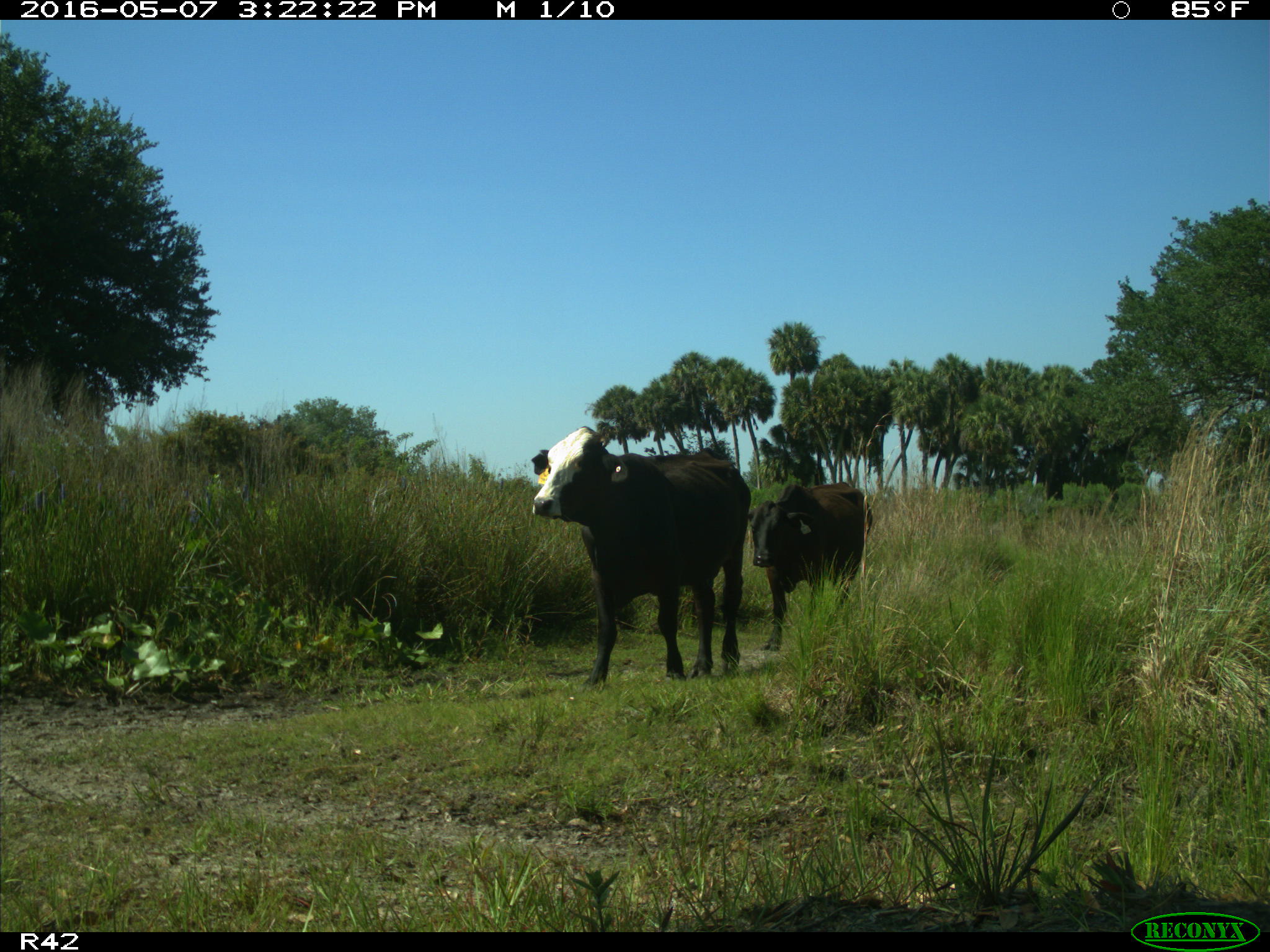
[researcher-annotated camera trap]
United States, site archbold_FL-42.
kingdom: Animalia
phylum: Chordata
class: Mammalia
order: Artiodactyla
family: Bovidae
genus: Bos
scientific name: Bos taurus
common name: domestic cow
Bos taurus (domestic cow).